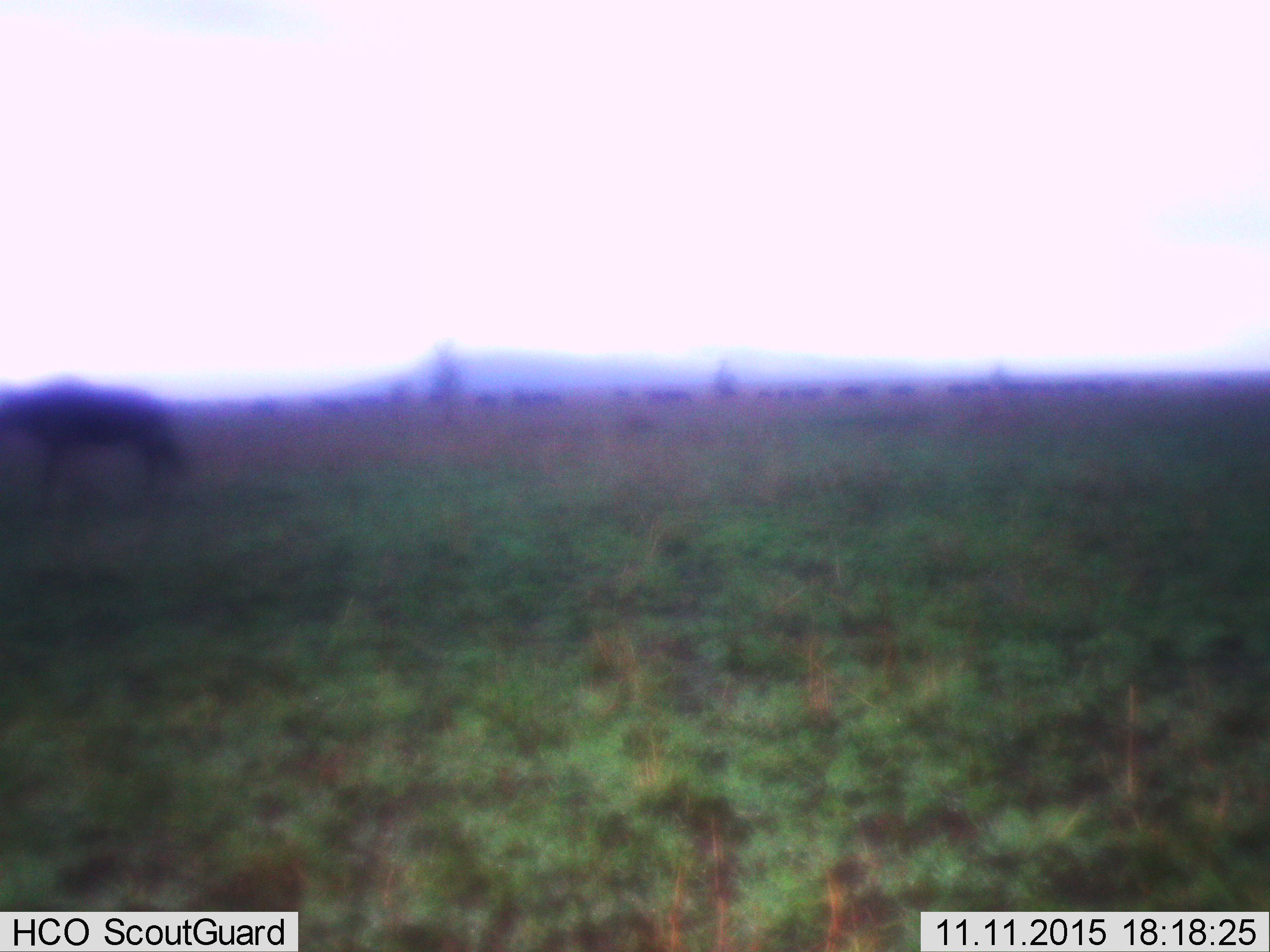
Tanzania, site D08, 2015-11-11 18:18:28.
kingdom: Animalia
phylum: Chordata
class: Mammalia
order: Artiodactyla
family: Bovidae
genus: Connochaetes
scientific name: Connochaetes taurinus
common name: blue wildebeest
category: wildebeest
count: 11-50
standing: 64%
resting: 0%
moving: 73%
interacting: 0%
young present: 9%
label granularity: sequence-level